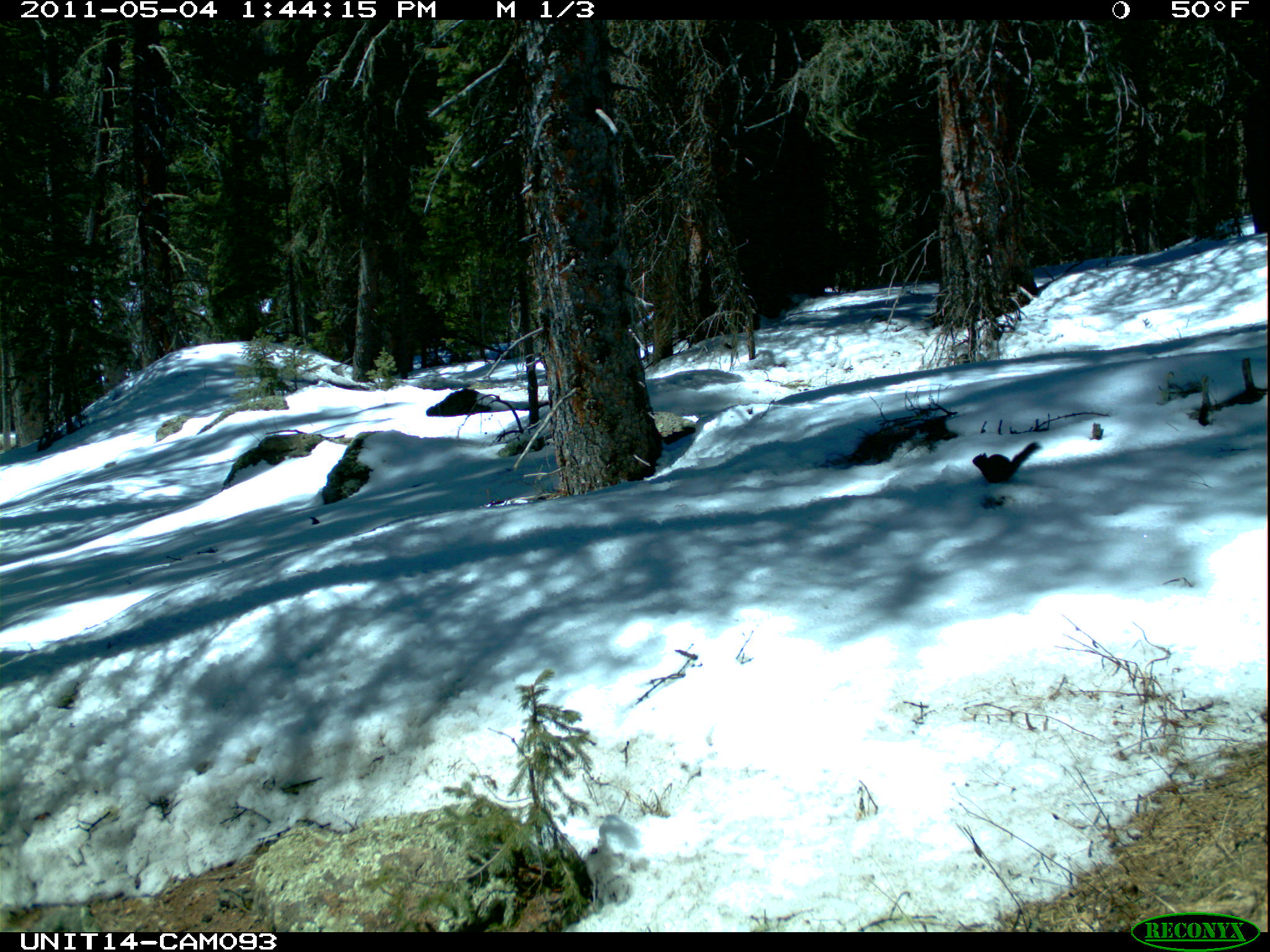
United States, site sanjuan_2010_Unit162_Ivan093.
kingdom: Animalia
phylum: Chordata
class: Mammalia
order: Rodentia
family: Sciuridae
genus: Tamiasciurus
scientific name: Tamiasciurus hudsonicus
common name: american red squirrel